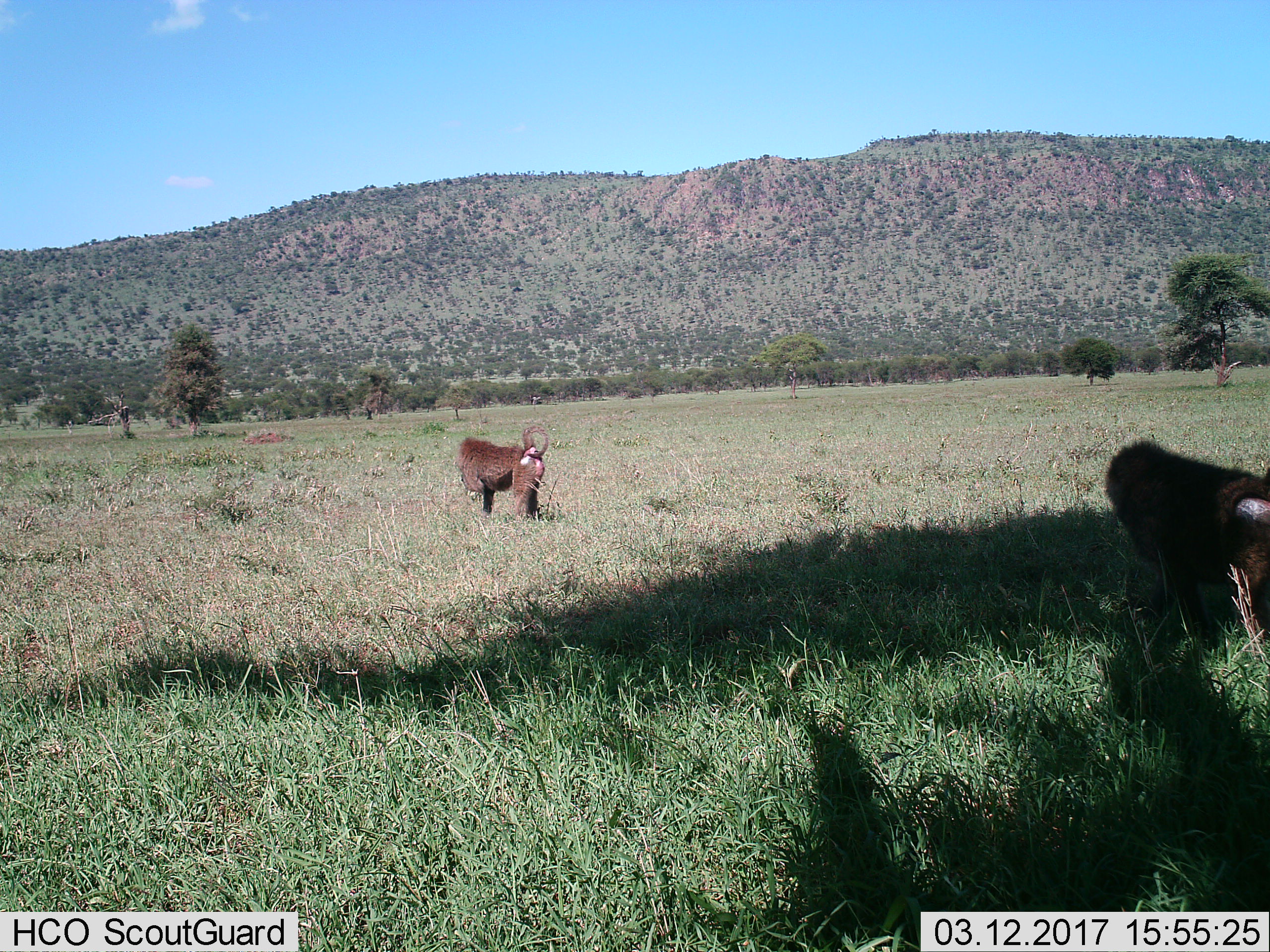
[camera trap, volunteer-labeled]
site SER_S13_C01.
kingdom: Animalia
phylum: Chordata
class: Mammalia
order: Primates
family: Cercopithecidae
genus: Papio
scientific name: Papio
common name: baboon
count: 2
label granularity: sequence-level